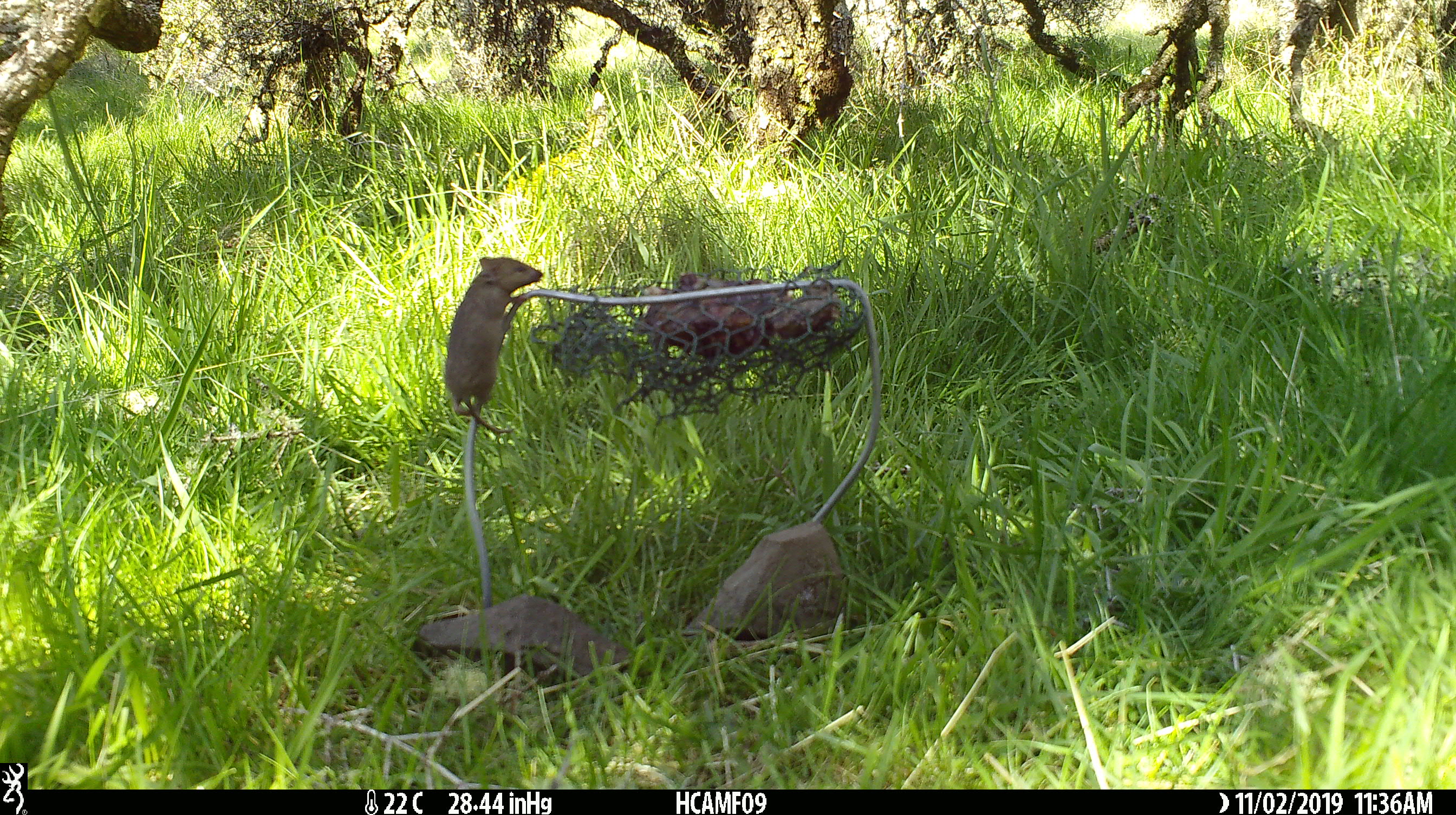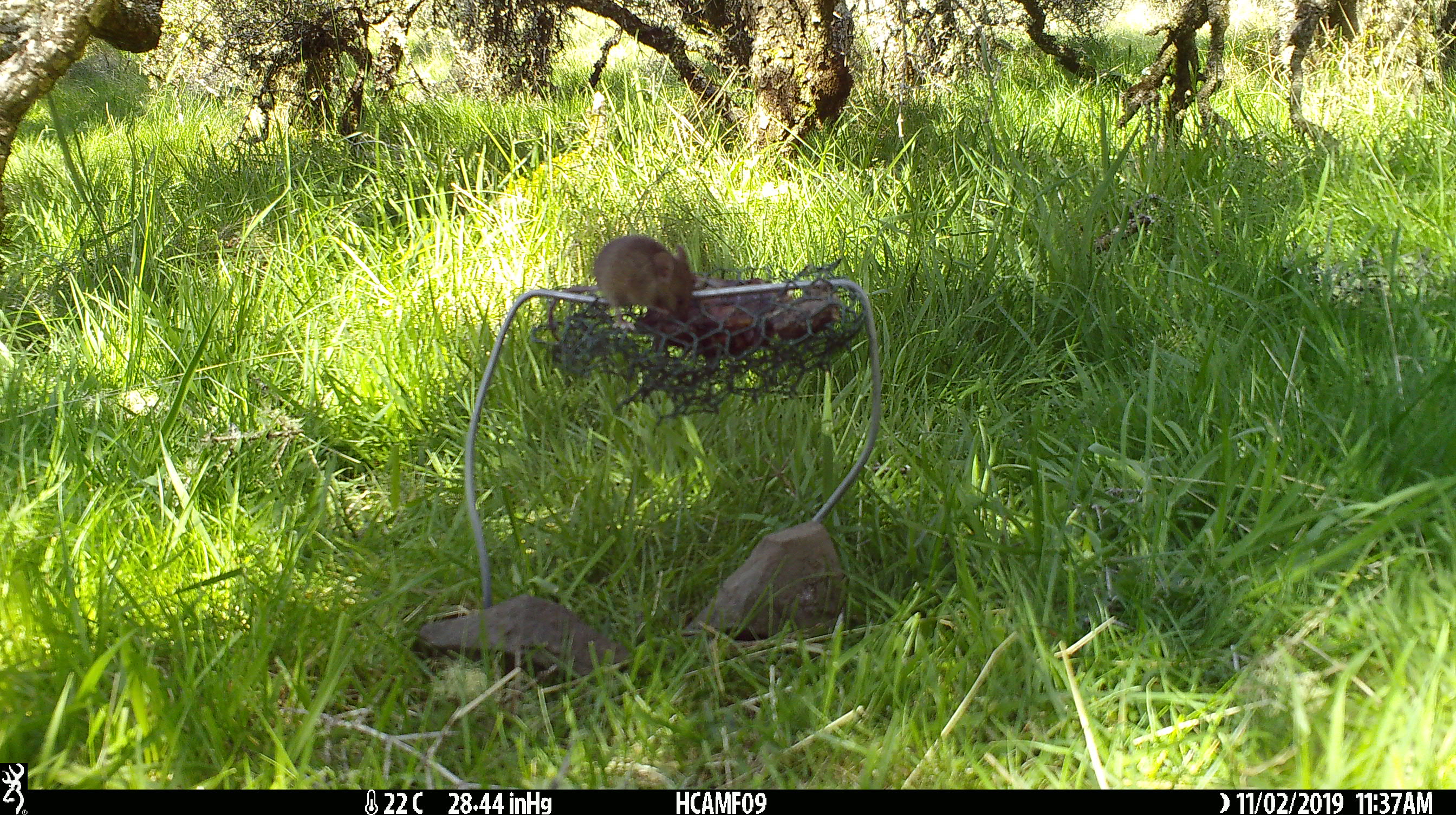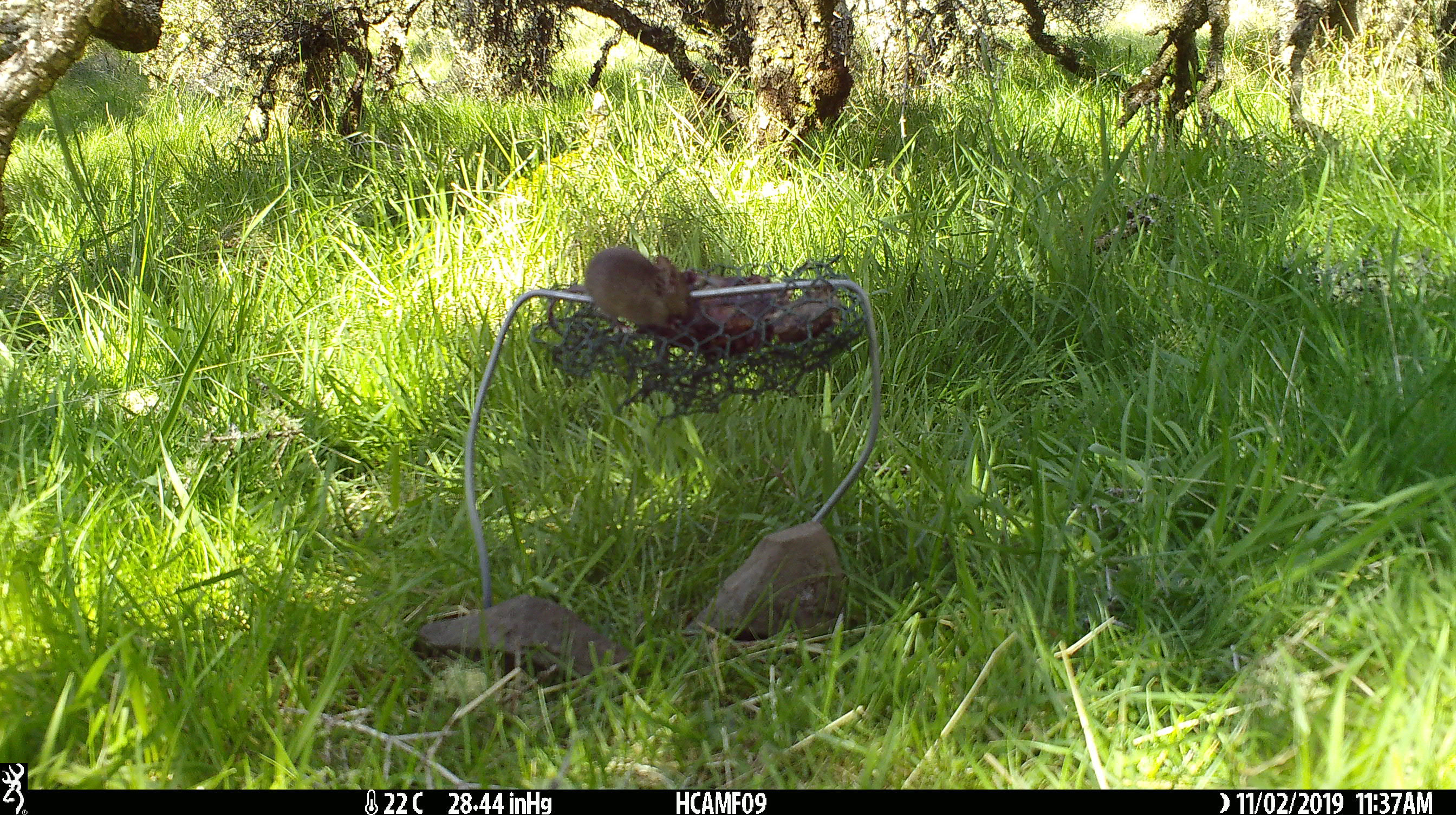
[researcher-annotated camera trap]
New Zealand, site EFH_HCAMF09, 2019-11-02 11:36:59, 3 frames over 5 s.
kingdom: Animalia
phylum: Chordata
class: Mammalia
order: Rodentia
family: Muridae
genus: Mus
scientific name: Mus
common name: mouse